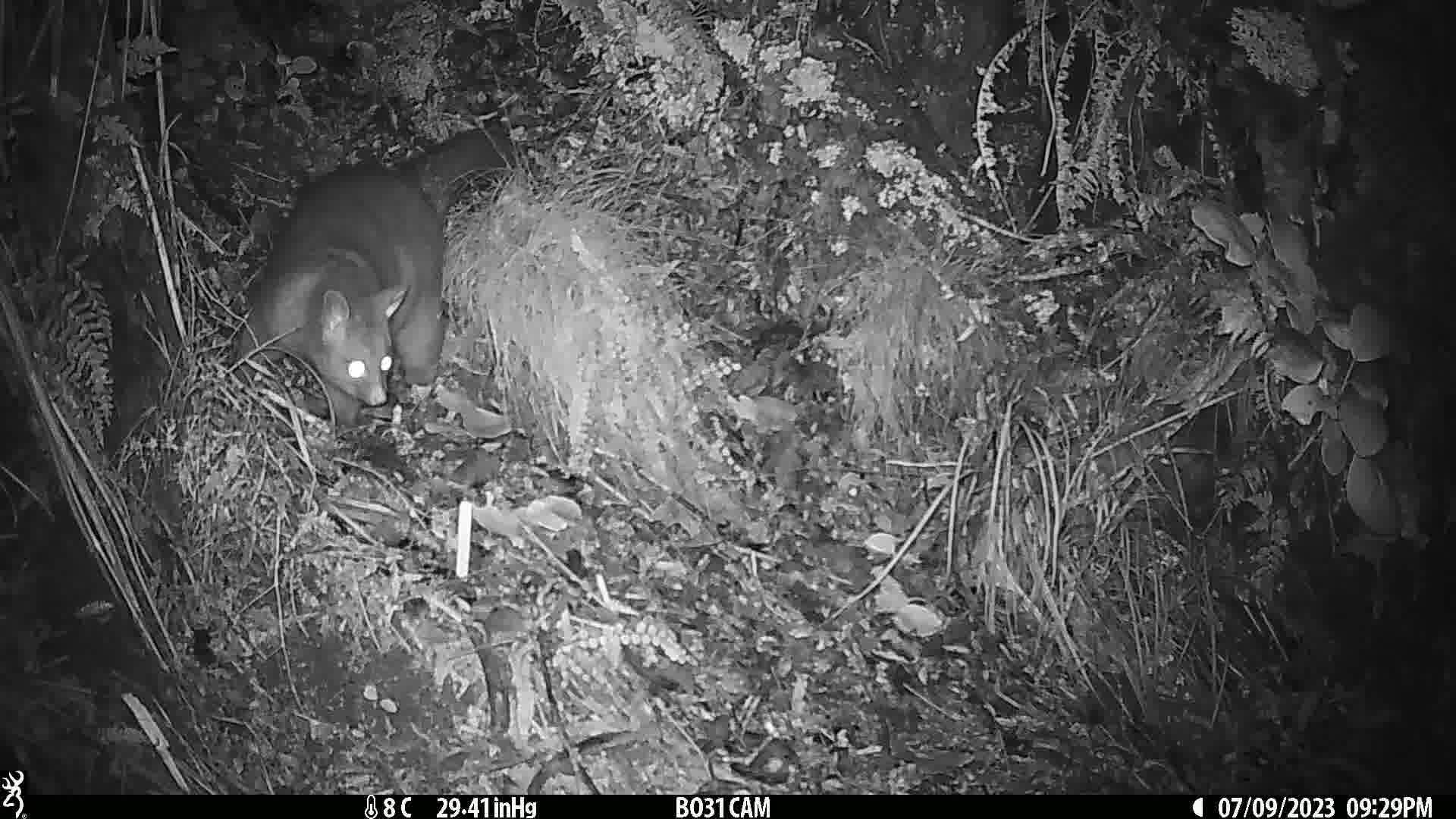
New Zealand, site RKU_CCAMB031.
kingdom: Animalia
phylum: Chordata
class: Mammalia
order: Diprotodontia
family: Phalangeridae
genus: Trichosurus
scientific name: Trichosurus vulpecula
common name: common brushtail possum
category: possum